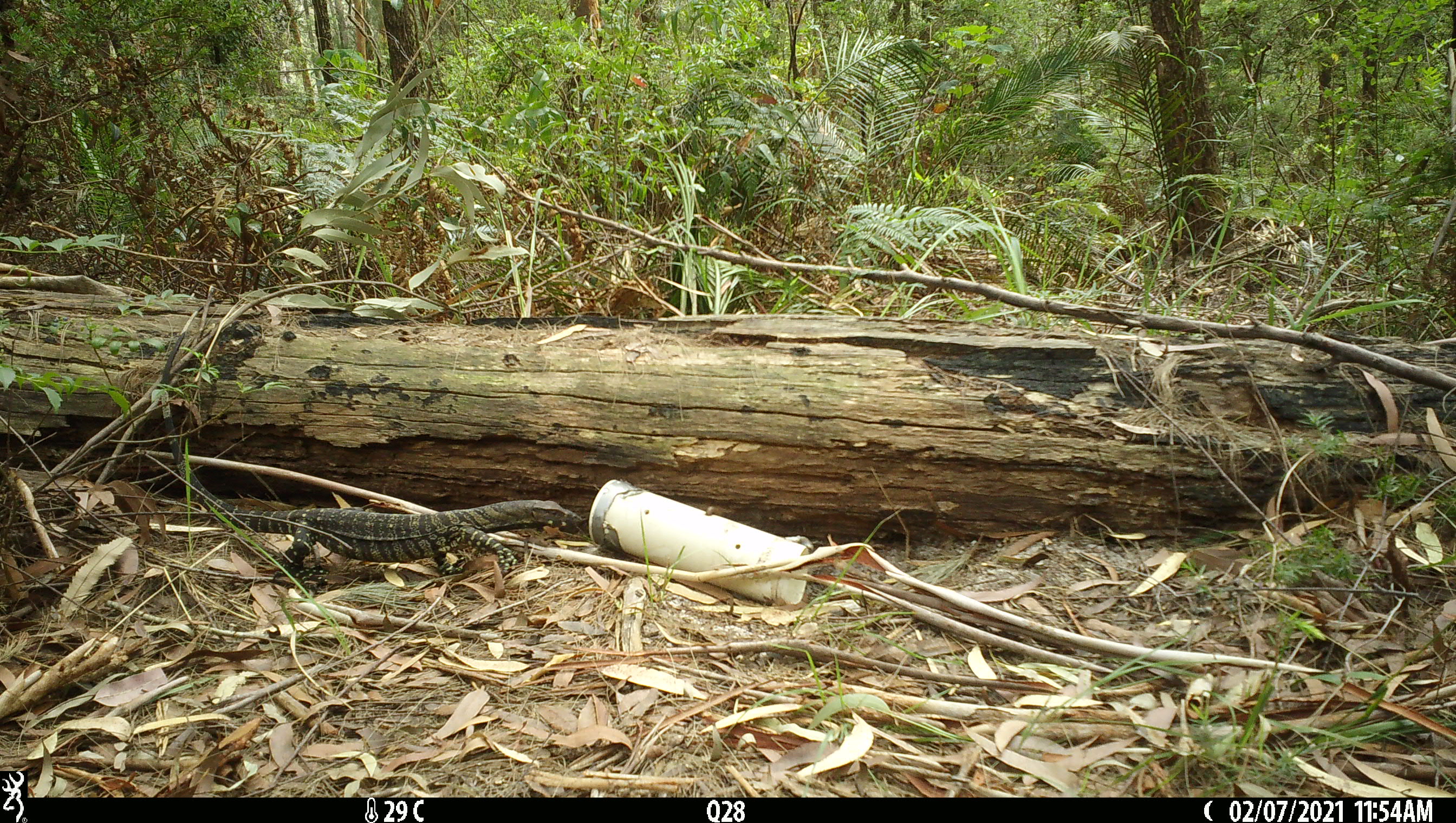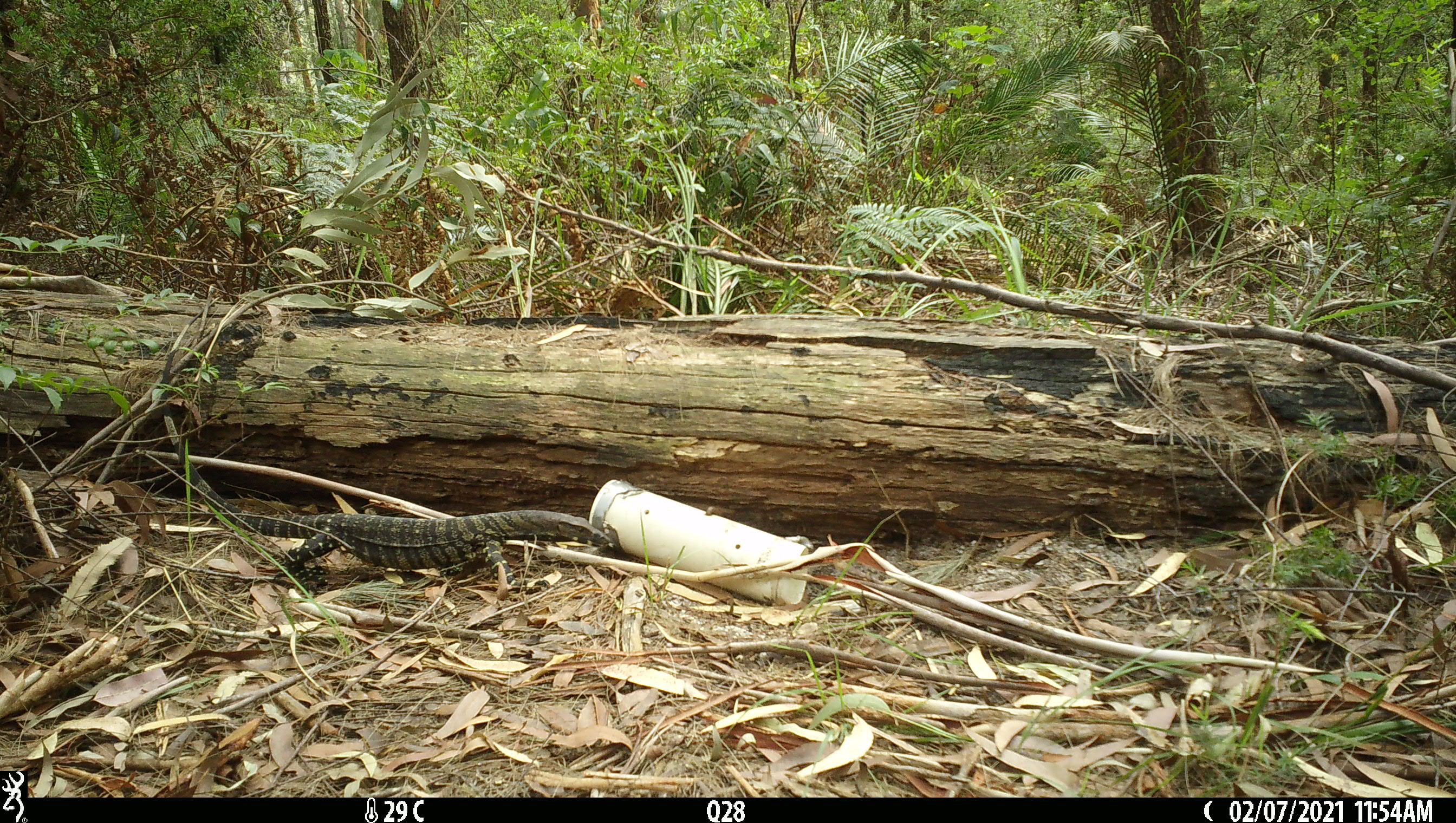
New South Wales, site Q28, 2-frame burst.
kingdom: Animalia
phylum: Chordata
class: Reptilia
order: Squamata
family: Varanidae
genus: Varanus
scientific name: Varanus varius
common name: lace monitor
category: goanna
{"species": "goanna (lace monitor) (Varanus varius)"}